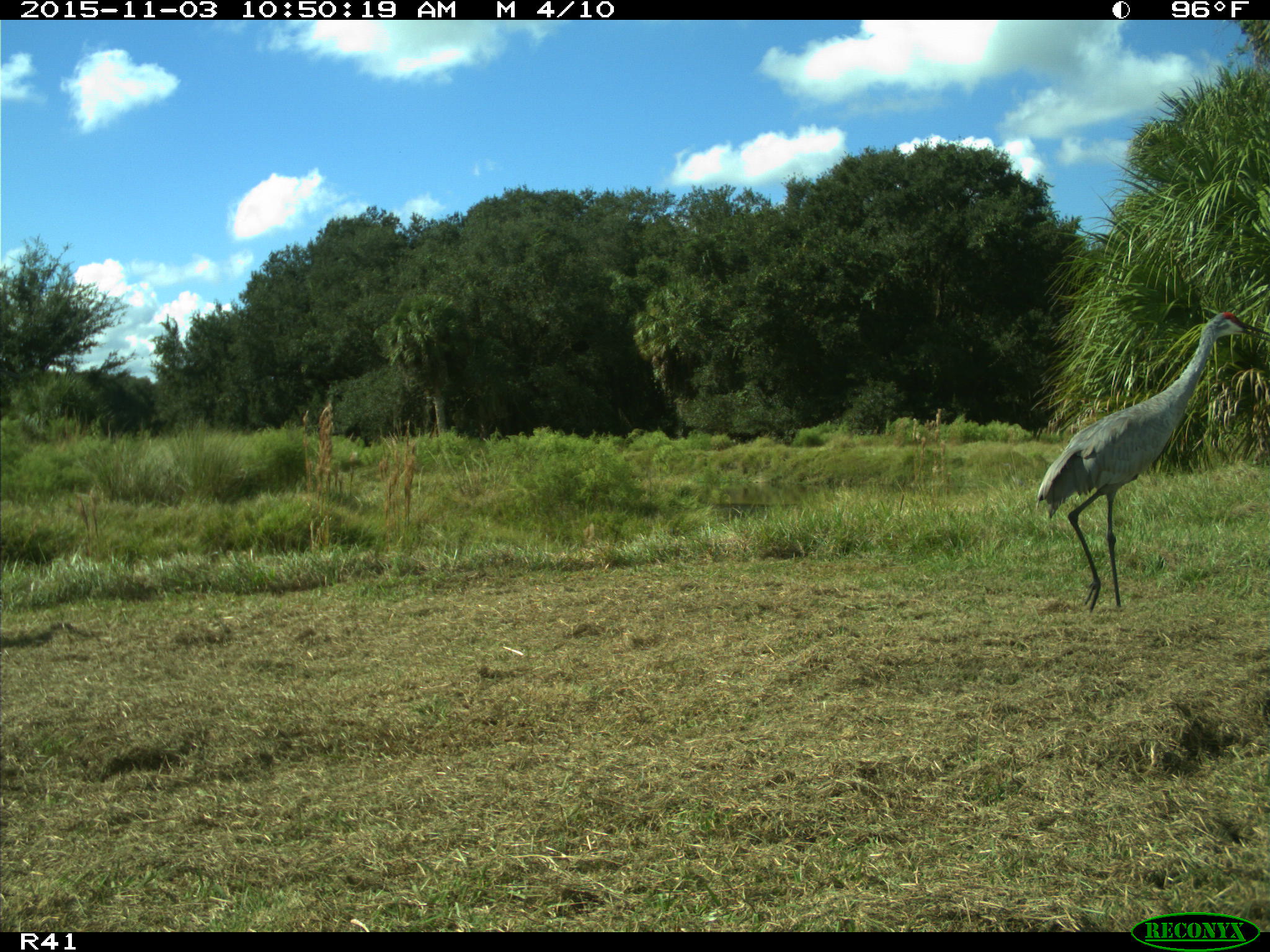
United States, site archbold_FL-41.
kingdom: Animalia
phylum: Chordata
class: Aves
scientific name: Aves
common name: birds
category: unidentified bird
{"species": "unidentified bird (birds) (Aves)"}